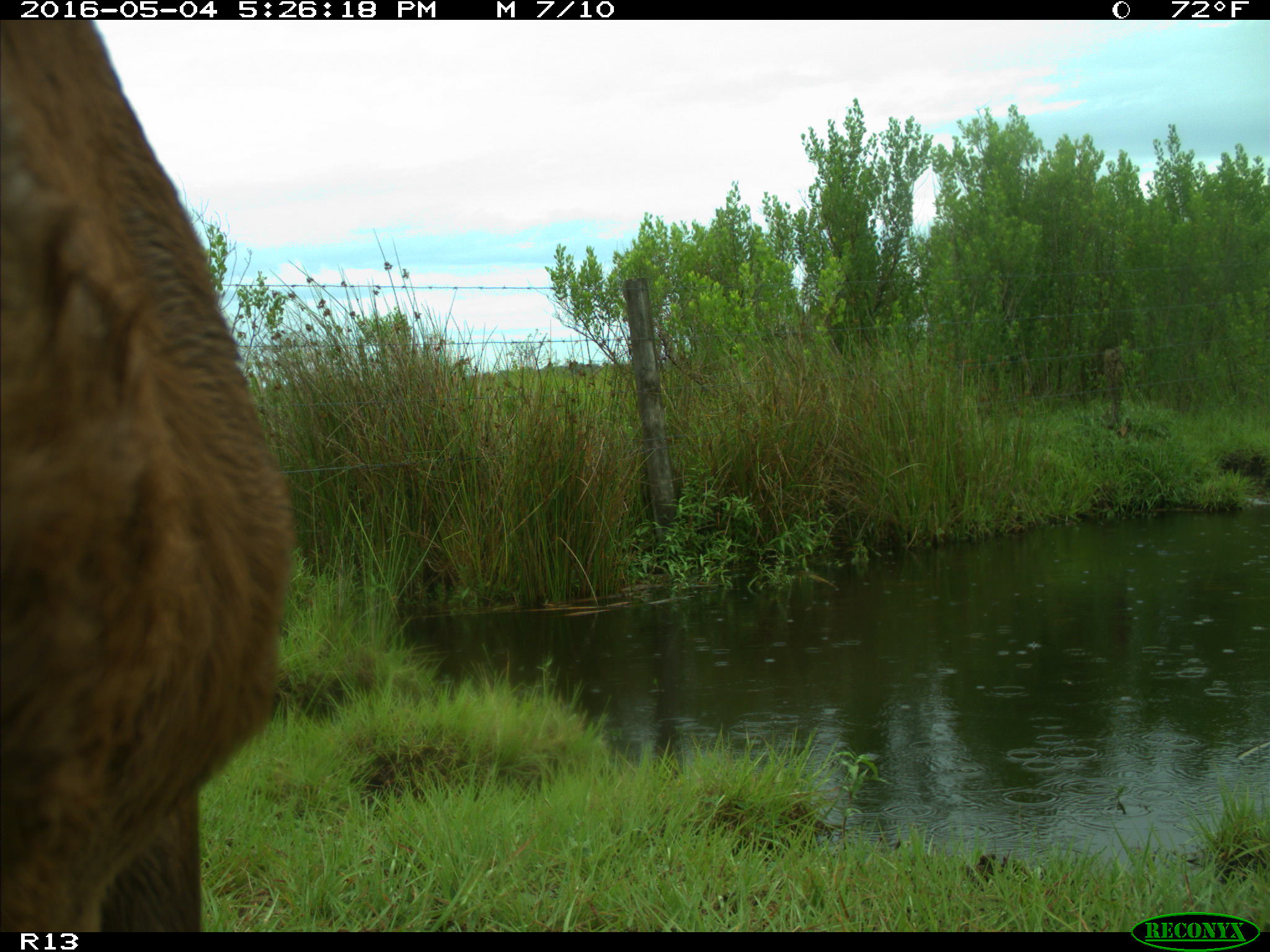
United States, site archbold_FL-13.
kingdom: Animalia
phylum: Chordata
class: Mammalia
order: Artiodactyla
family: Bovidae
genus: Bos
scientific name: Bos taurus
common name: domestic cow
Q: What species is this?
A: Bos taurus (domestic cow).